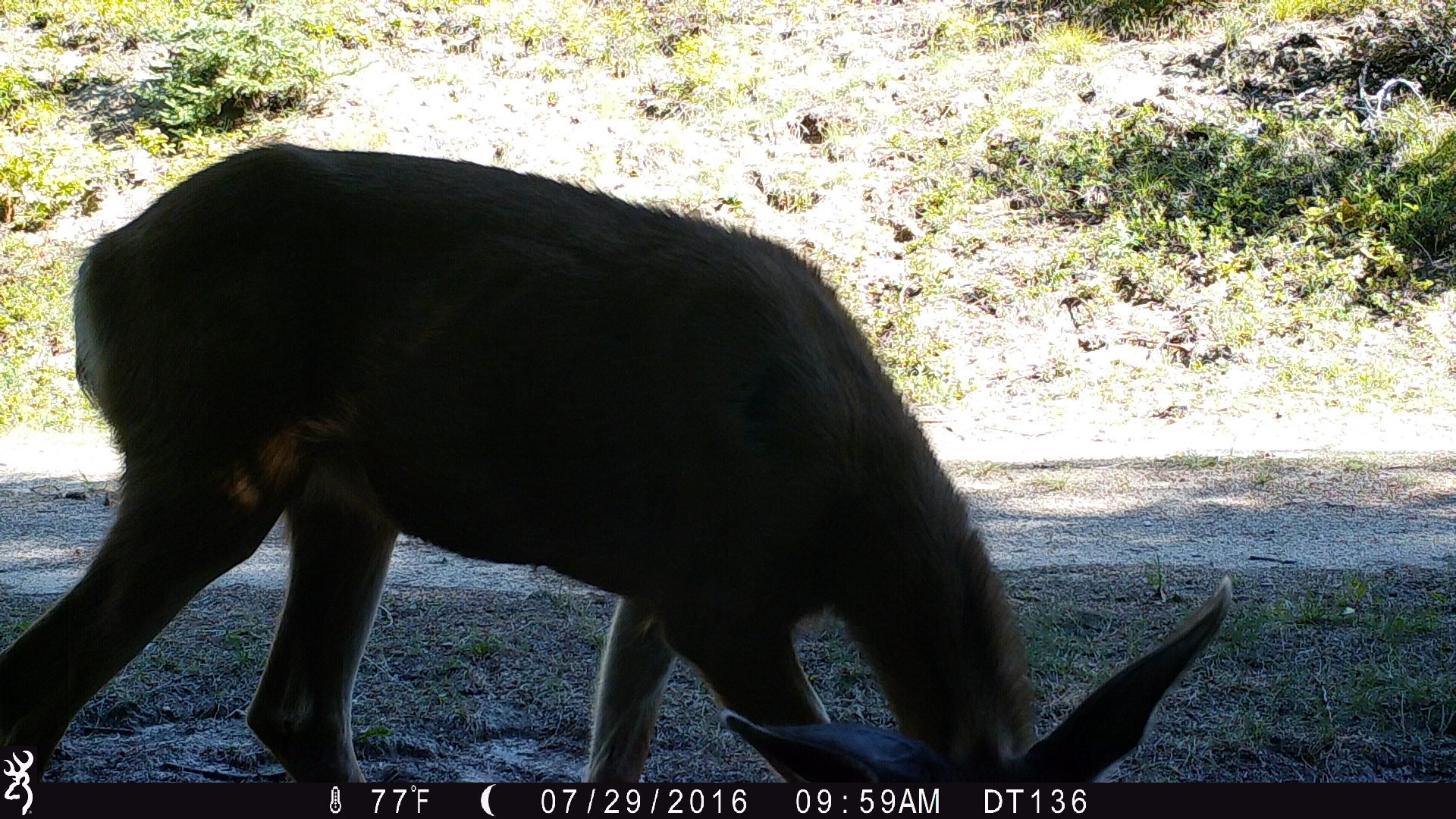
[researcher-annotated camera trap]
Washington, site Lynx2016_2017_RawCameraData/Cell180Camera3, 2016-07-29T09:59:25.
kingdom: Animalia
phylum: Chordata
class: Mammalia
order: Artiodactyla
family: Cervidae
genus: Odocoileus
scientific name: Odocoileus hemionus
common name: mule deer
Odocoileus hemionus (mule deer). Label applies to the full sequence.